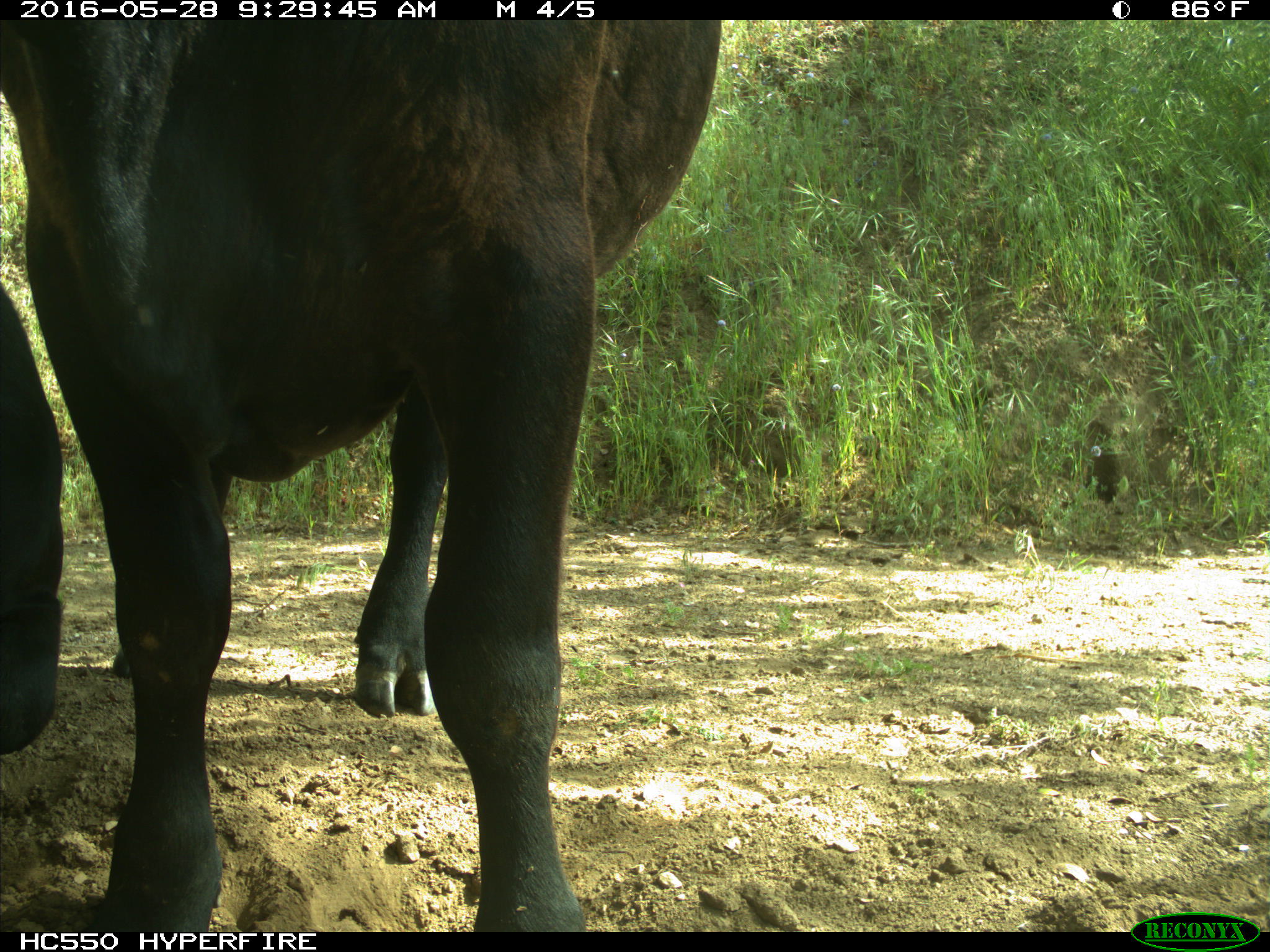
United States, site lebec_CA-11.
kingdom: Animalia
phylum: Chordata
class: Mammalia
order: Artiodactyla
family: Bovidae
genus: Bos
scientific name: Bos taurus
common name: domestic cow